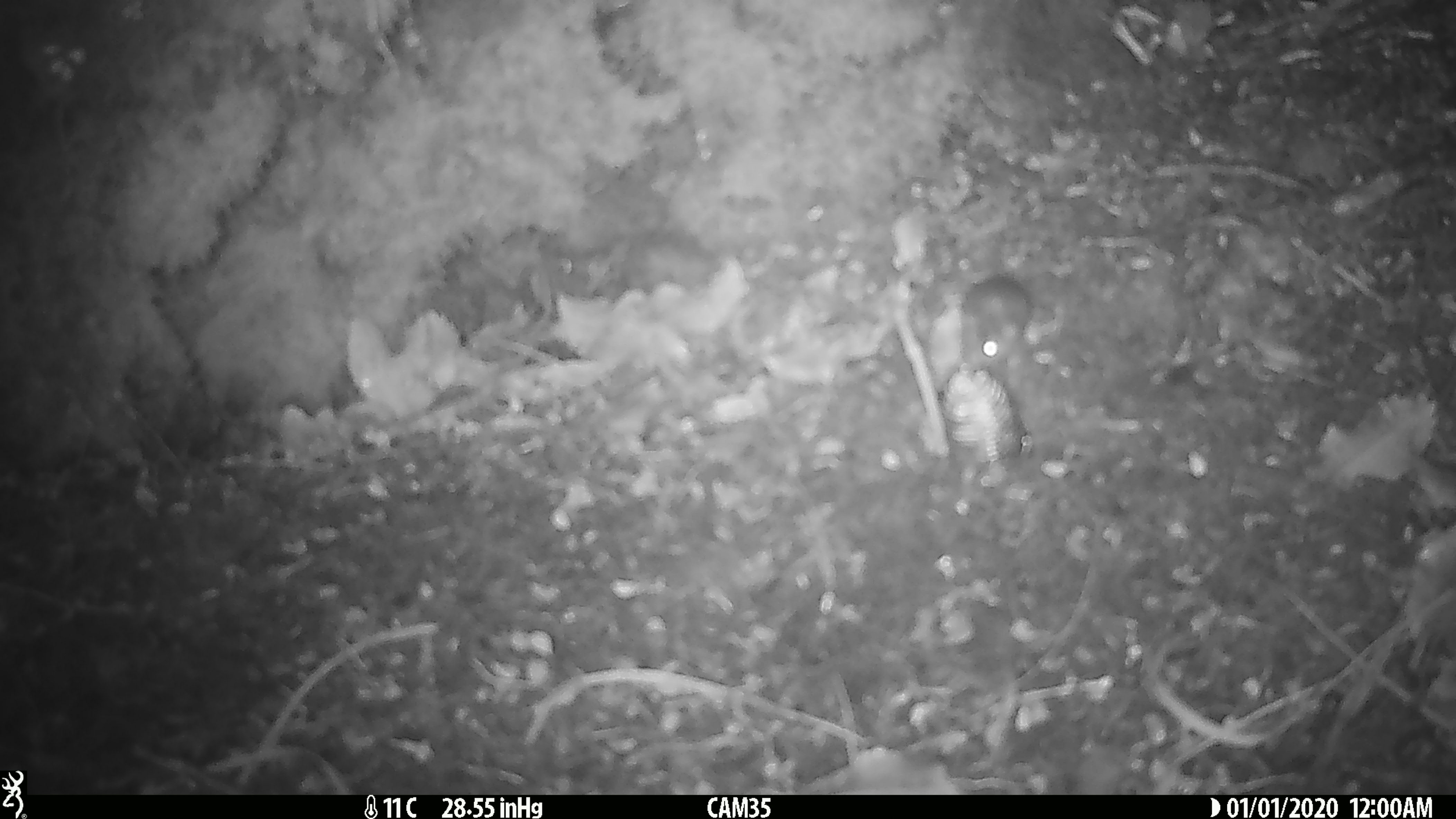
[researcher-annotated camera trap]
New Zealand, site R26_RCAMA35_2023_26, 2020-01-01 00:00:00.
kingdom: Animalia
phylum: Chordata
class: Mammalia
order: Rodentia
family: Muridae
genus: Mus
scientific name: Mus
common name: mouse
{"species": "mouse (Mus)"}